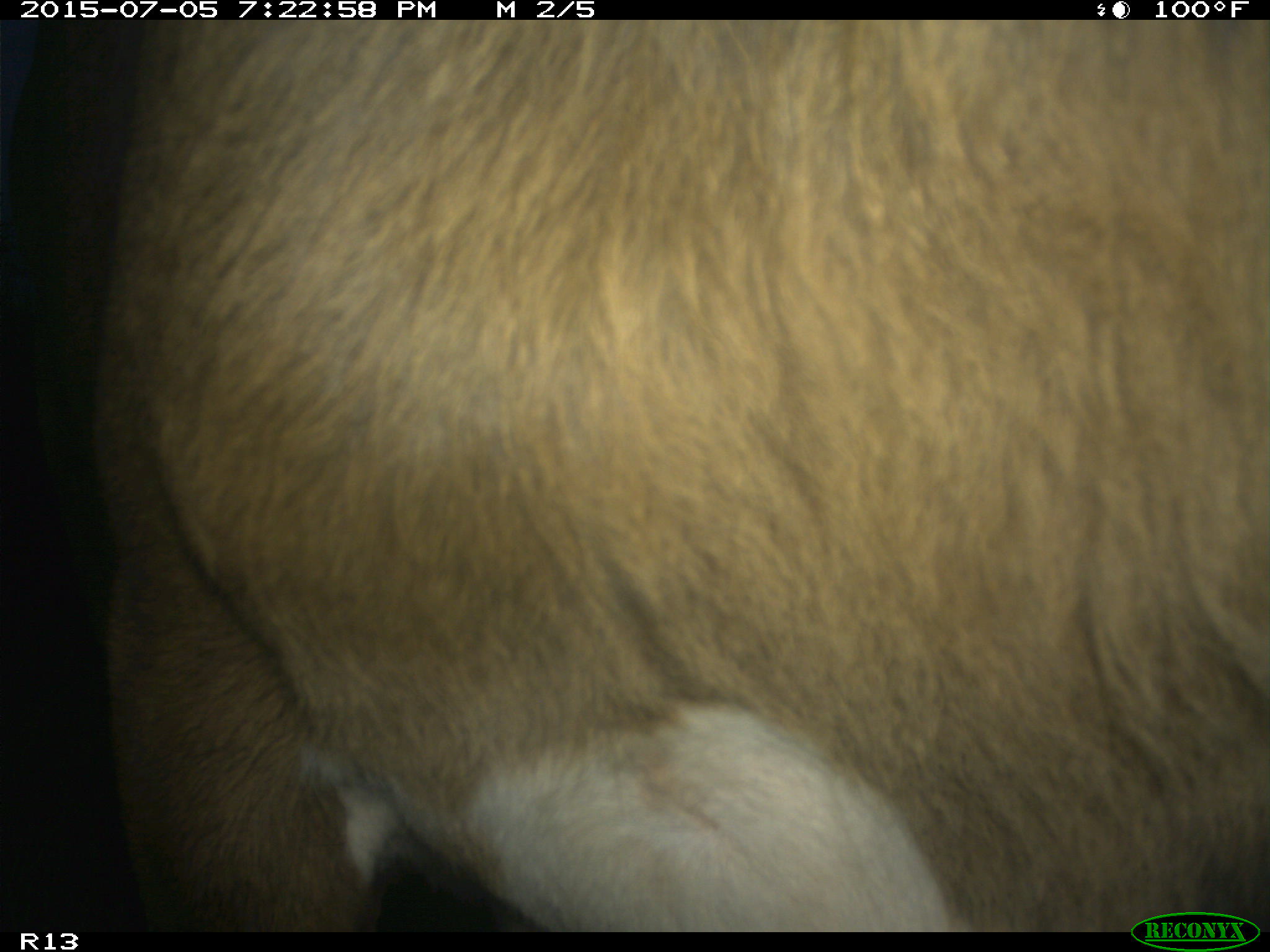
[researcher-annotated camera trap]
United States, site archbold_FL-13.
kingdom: Animalia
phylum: Chordata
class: Mammalia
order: Artiodactyla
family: Bovidae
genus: Bos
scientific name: Bos taurus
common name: domestic cow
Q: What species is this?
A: Bos taurus (domestic cow).